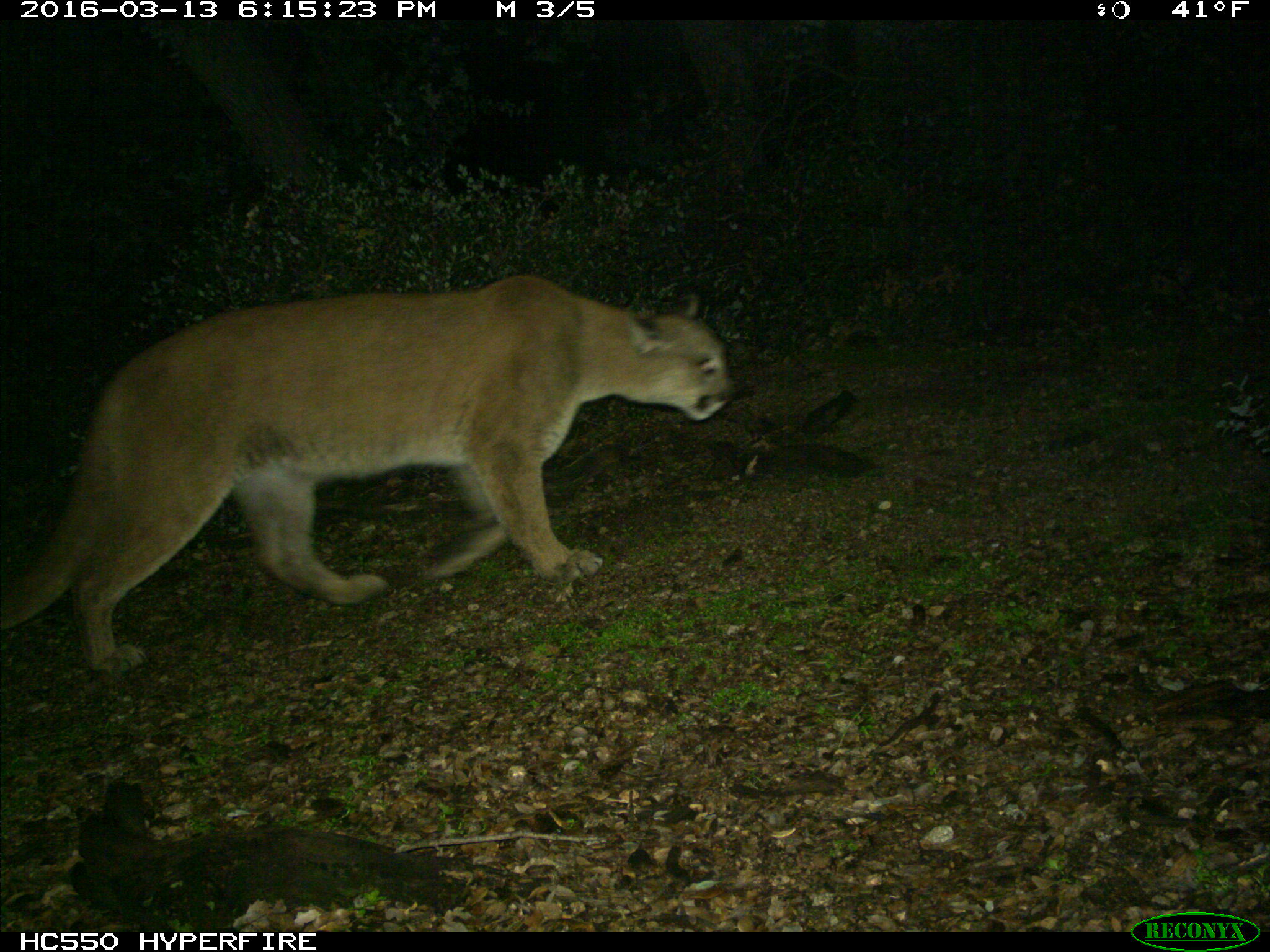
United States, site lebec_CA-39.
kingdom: Animalia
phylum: Chordata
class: Mammalia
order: Carnivora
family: Felidae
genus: Puma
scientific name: Puma concolor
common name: mountain lion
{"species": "Puma concolor (mountain lion)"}